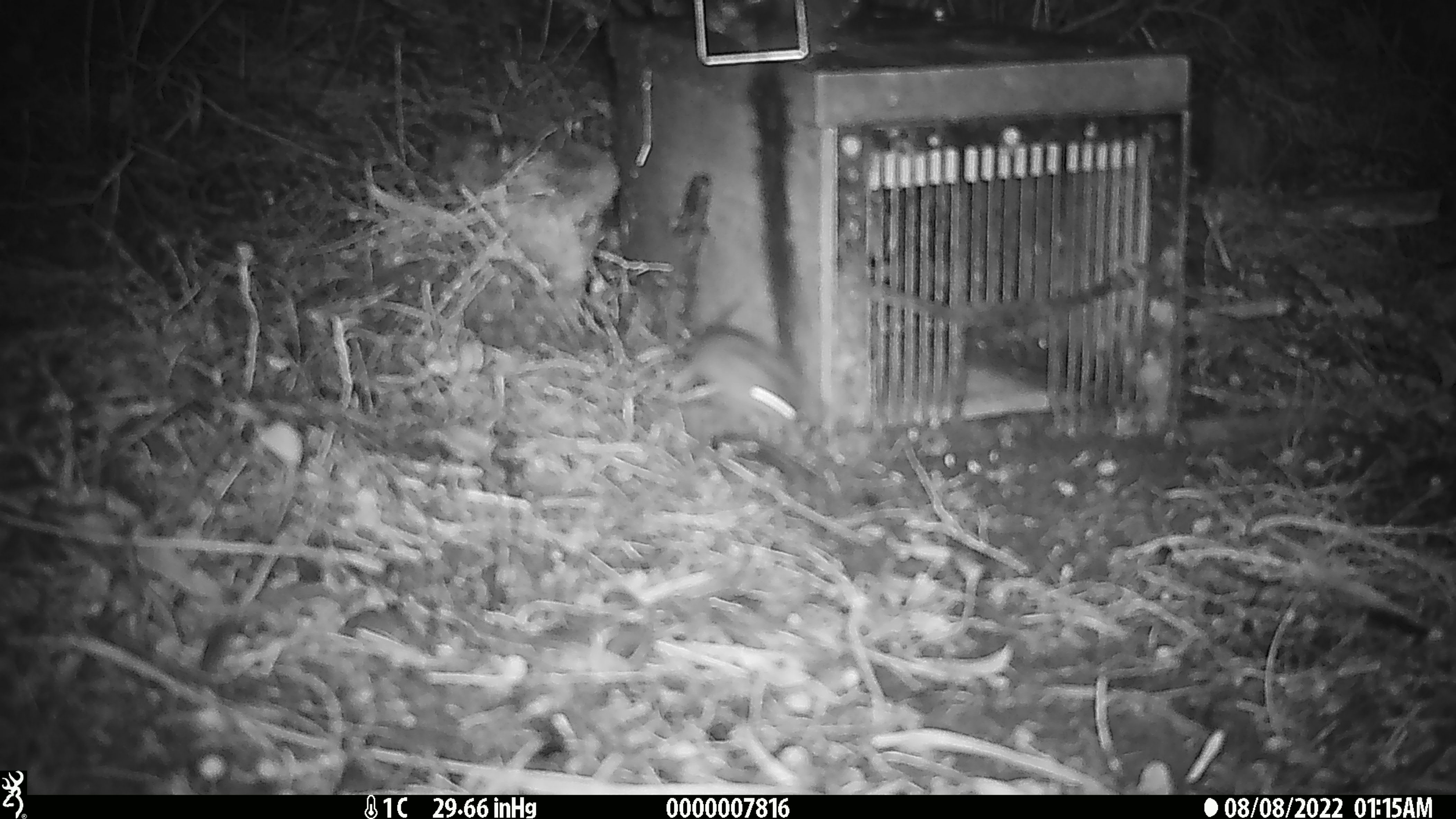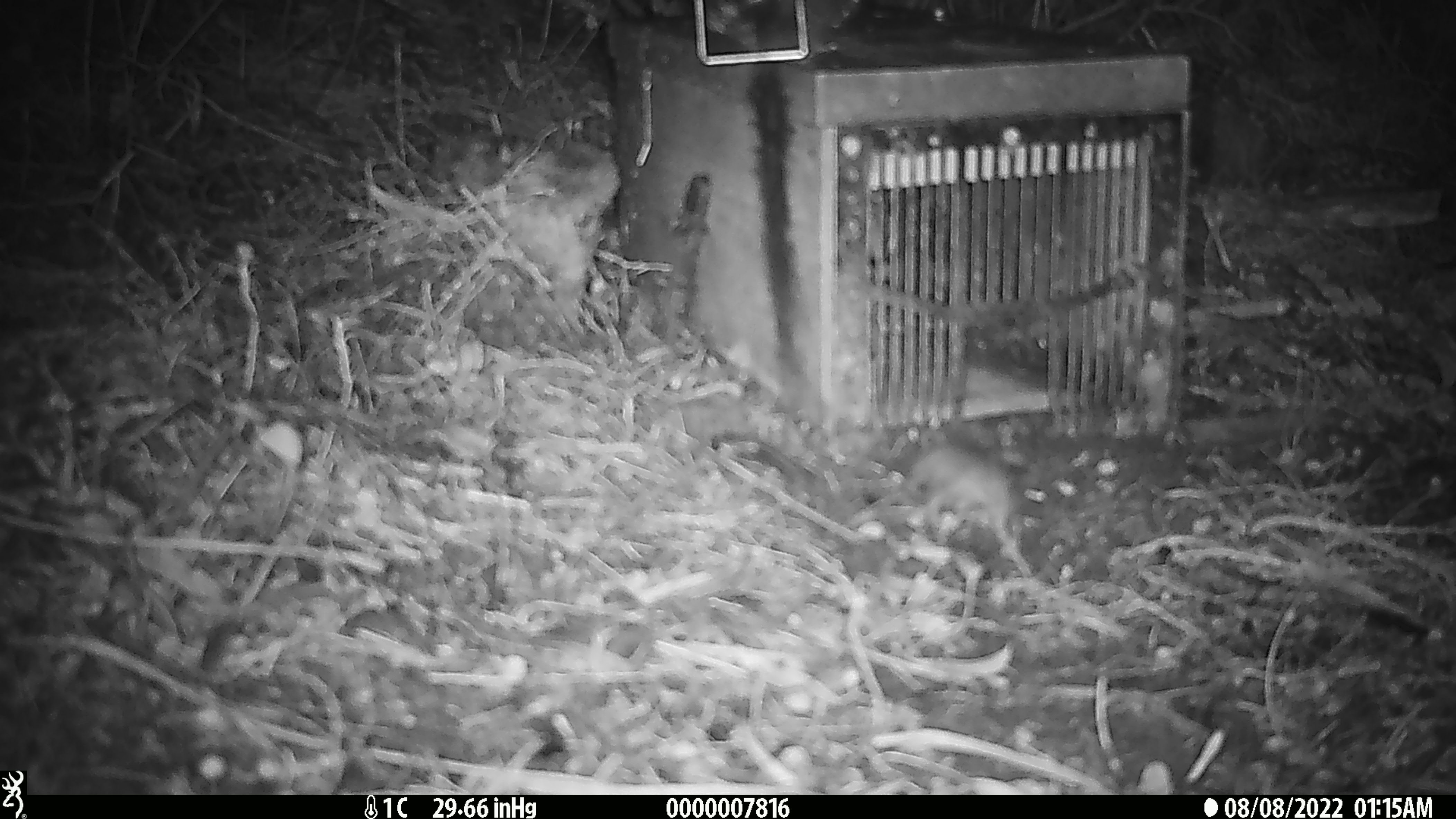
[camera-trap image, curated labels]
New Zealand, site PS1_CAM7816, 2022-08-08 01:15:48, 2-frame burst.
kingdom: Animalia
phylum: Chordata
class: Mammalia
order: Rodentia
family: Muridae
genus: Mus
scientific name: Mus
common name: mouse